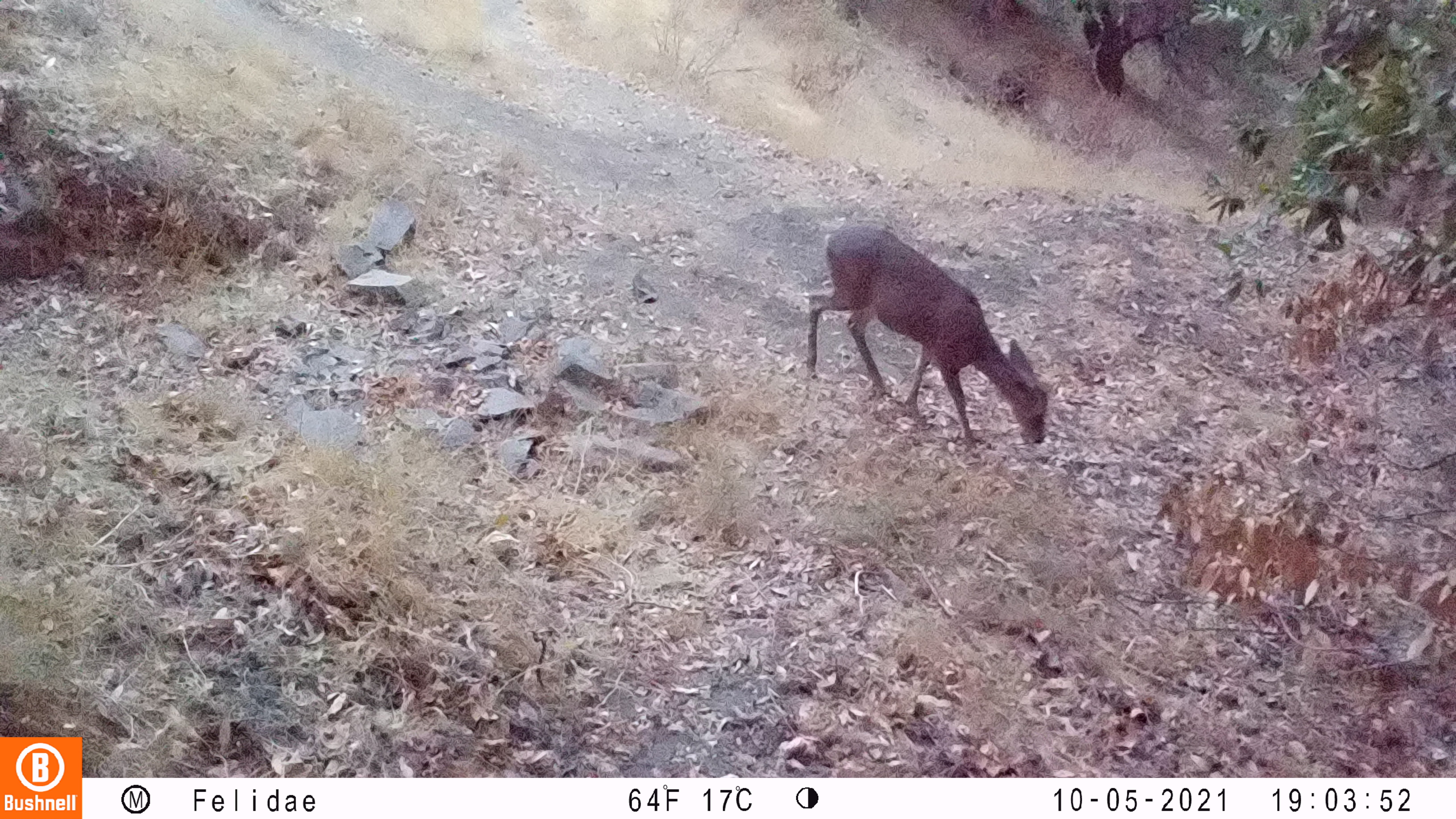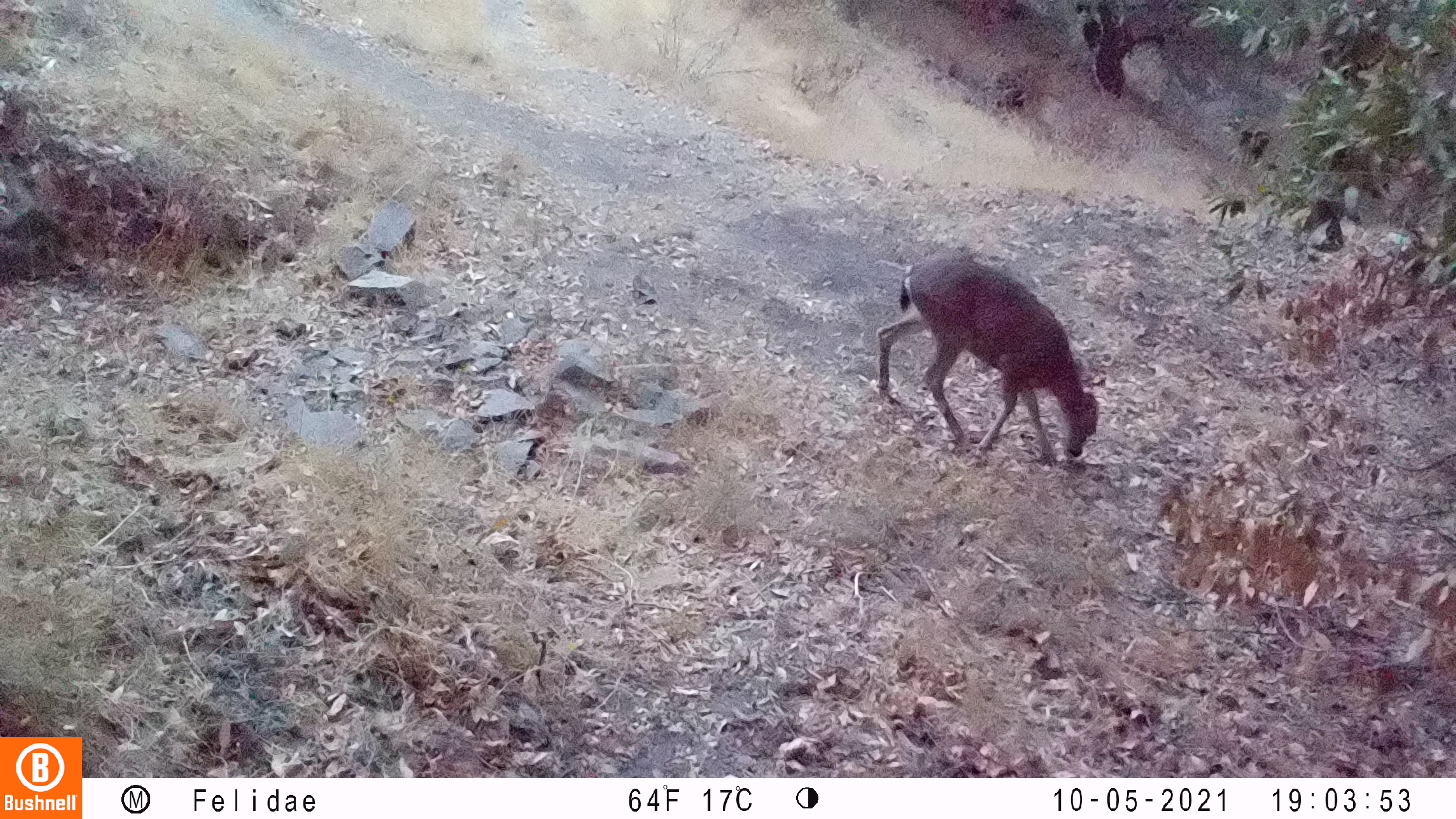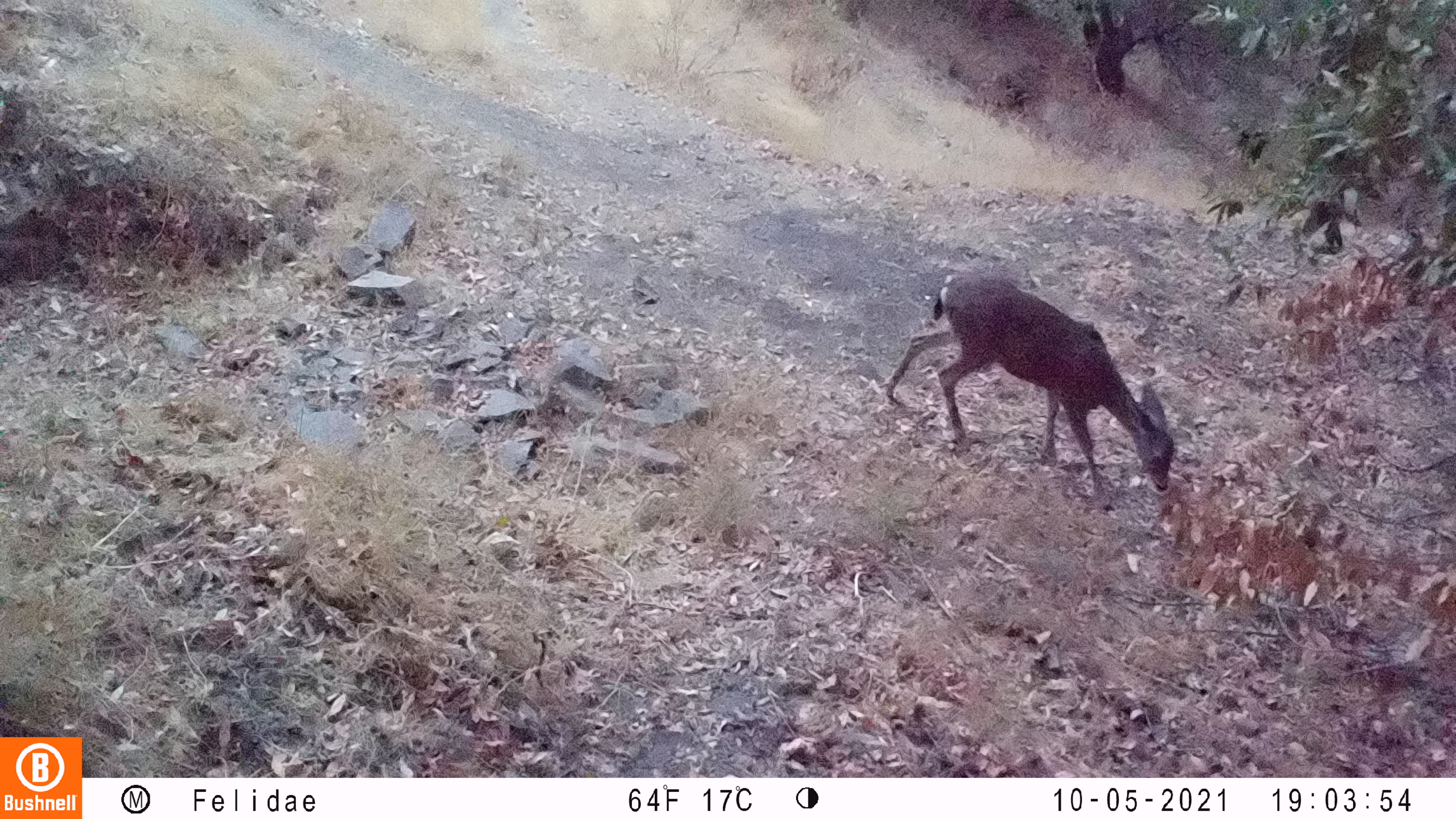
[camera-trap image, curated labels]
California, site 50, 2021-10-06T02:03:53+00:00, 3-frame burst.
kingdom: Animalia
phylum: Chordata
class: Mammalia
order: Artiodactyla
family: Cervidae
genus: Odocoileus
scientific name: Odocoileus hemionus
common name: mule deer